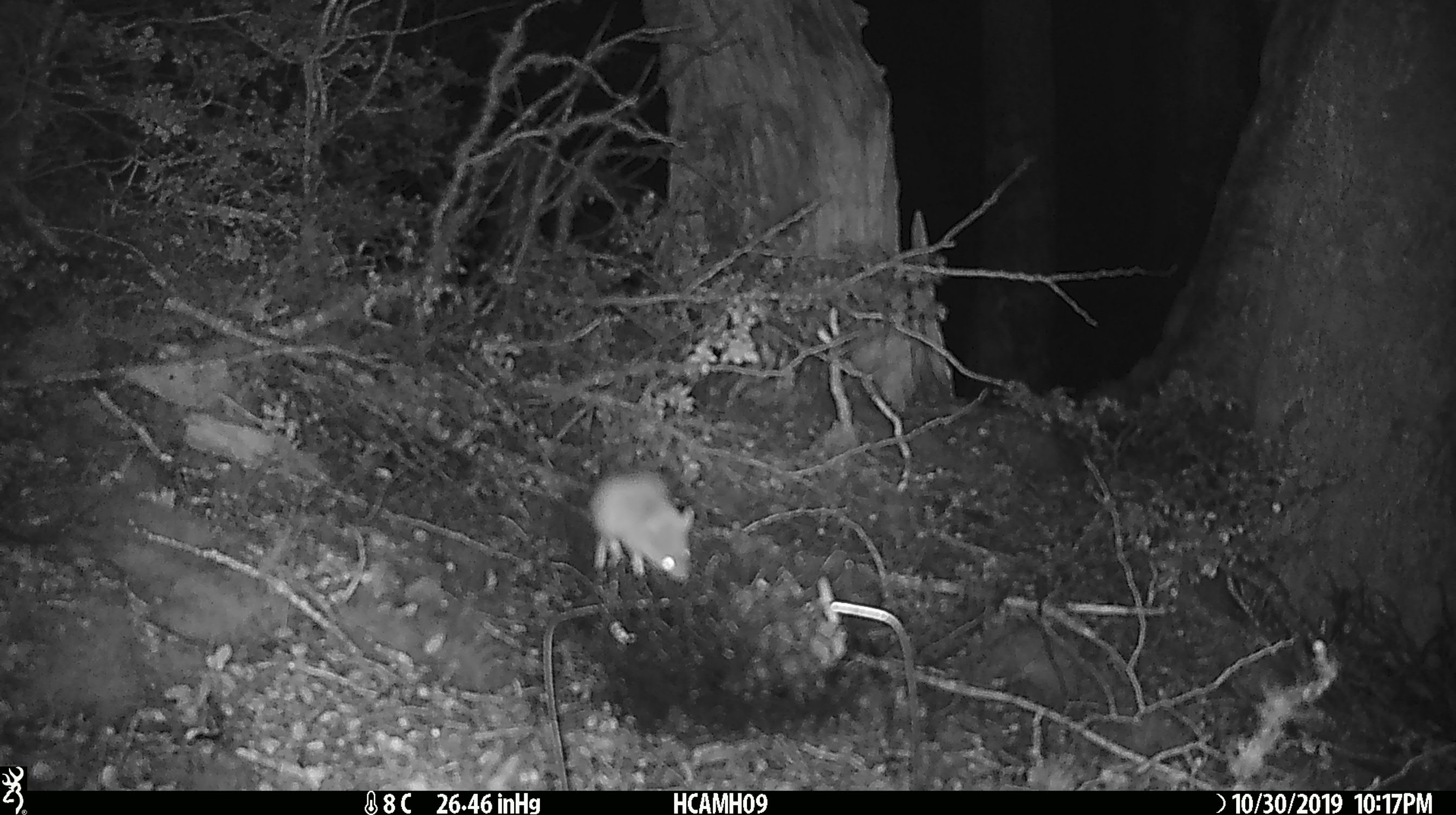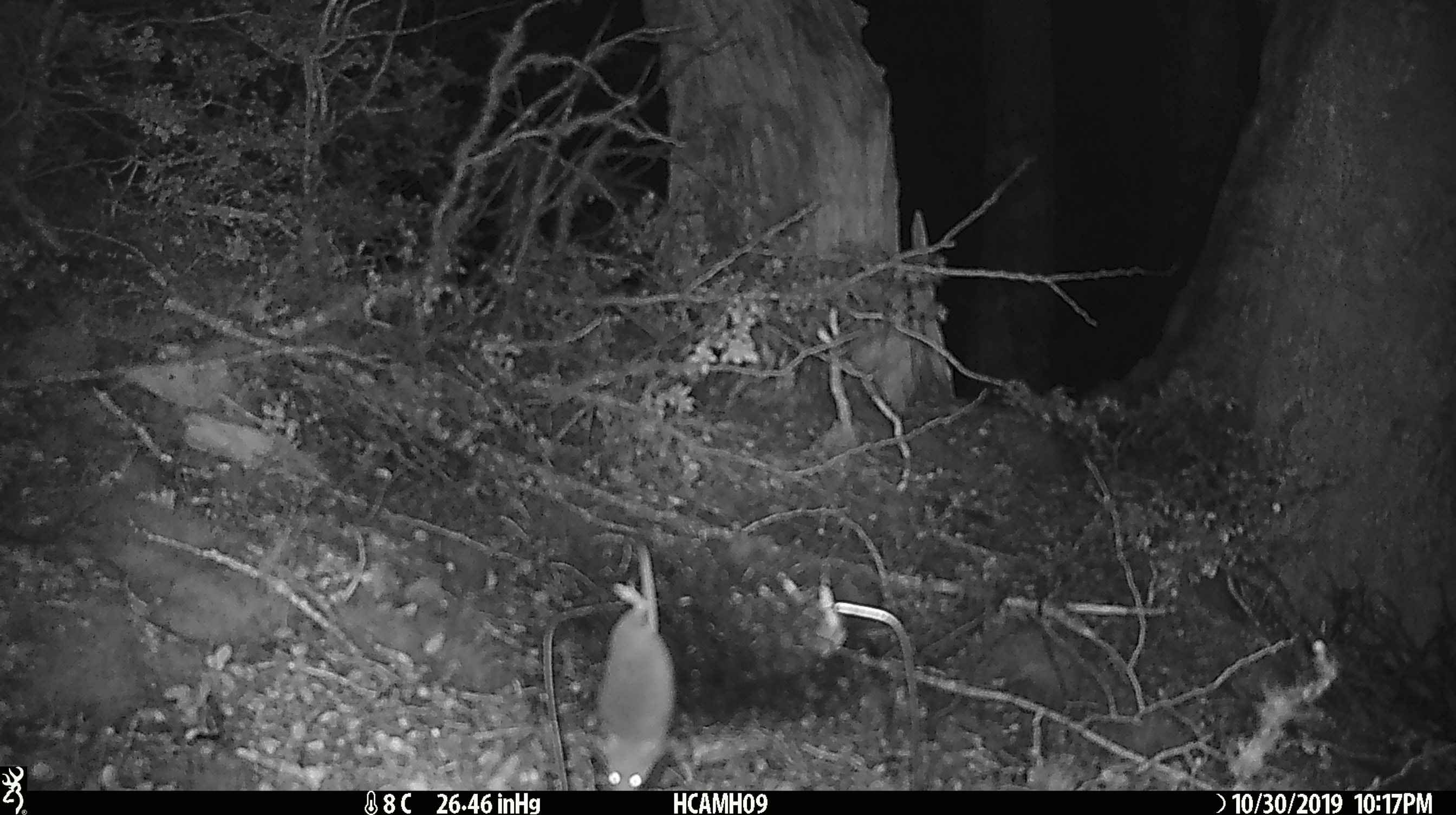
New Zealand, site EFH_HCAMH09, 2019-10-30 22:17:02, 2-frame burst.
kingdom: Animalia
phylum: Chordata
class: Mammalia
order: Rodentia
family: Muridae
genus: Mus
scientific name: Mus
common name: mouse